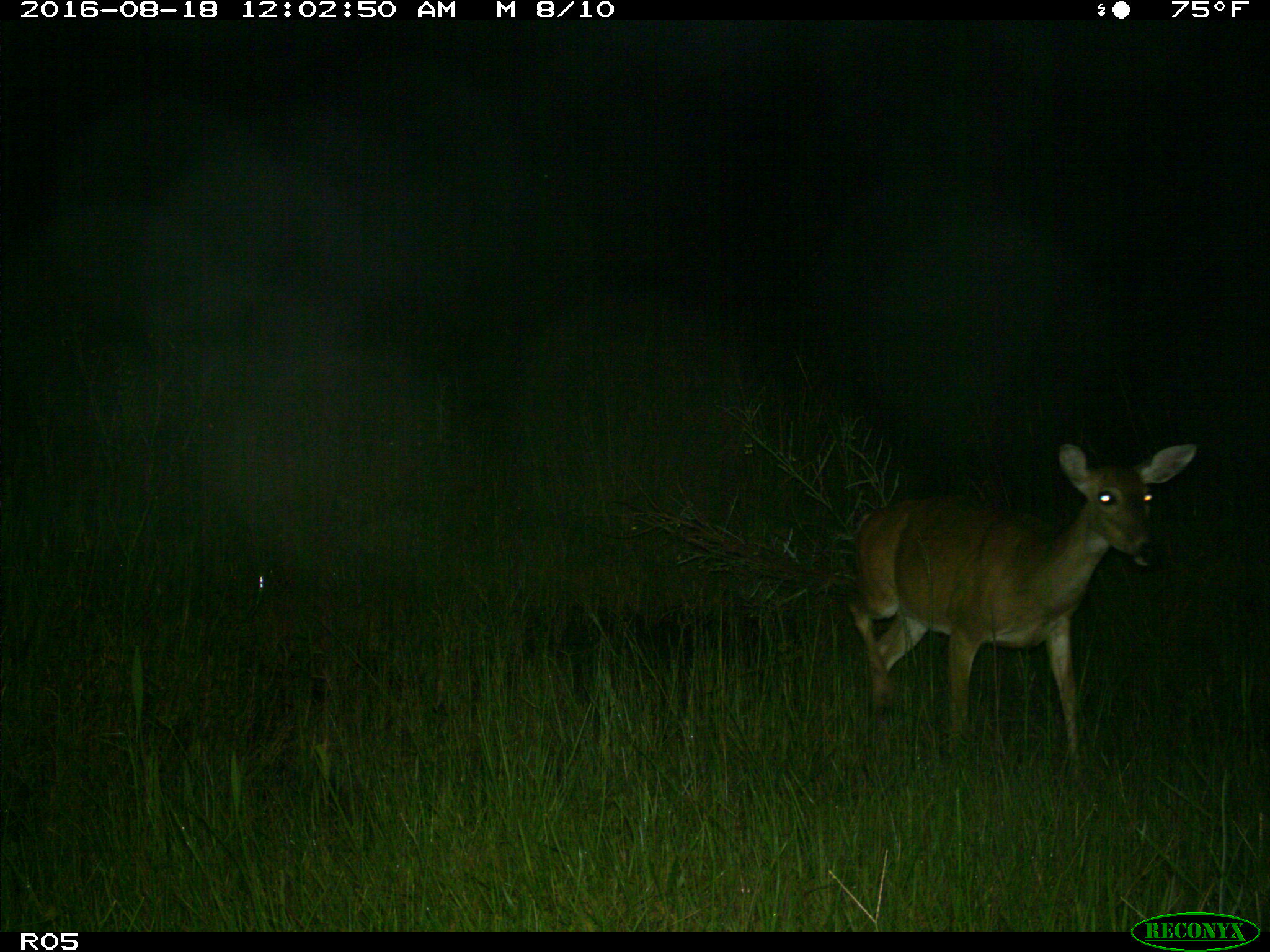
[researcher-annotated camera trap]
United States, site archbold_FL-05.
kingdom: Animalia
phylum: Chordata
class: Mammalia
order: Artiodactyla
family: Cervidae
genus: Odocoileus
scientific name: Odocoileus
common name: deer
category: unidentified deer